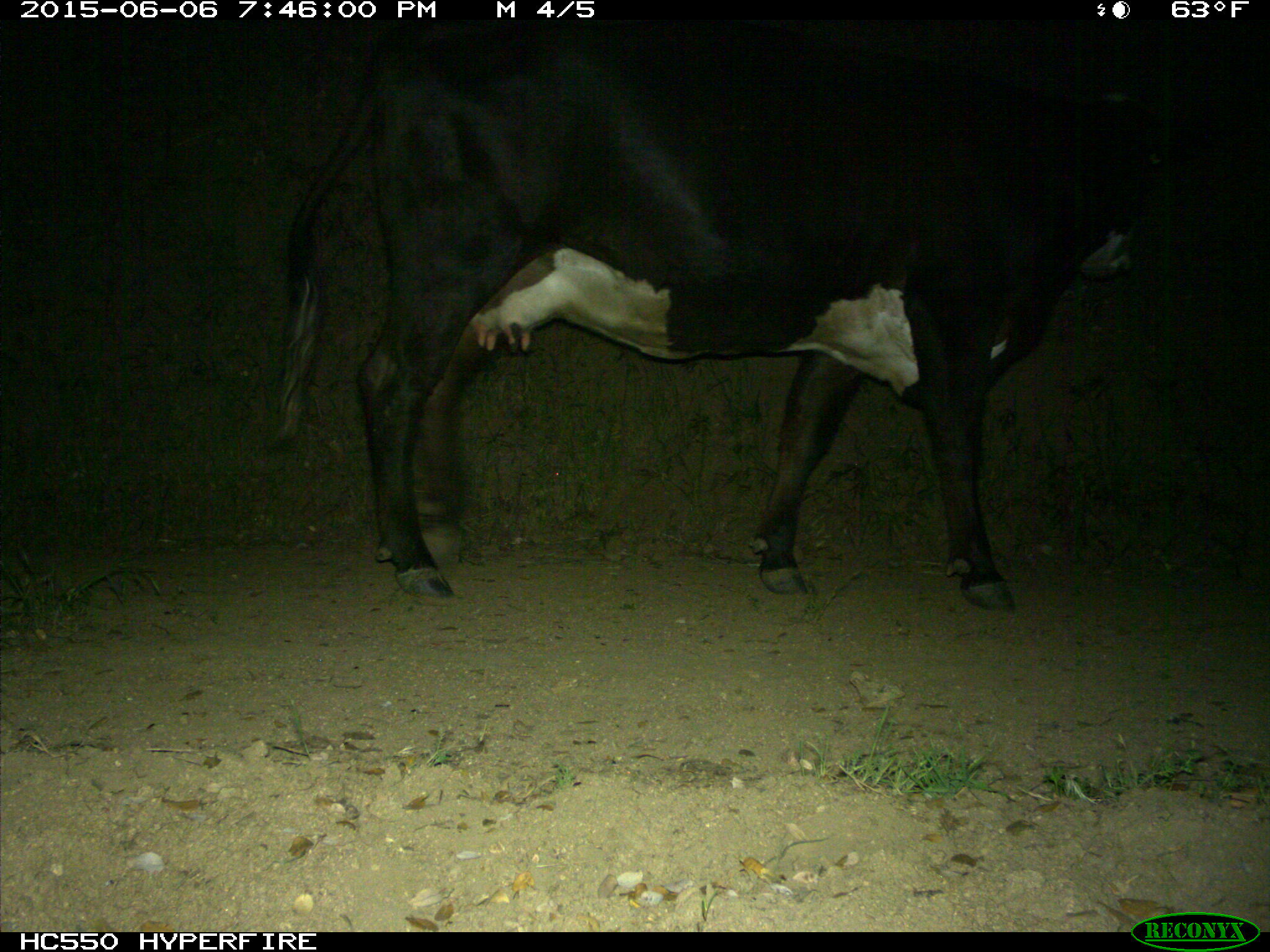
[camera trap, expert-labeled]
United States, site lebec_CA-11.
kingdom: Animalia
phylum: Chordata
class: Mammalia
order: Artiodactyla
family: Bovidae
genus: Bos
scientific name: Bos taurus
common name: domestic cow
Bos taurus (domestic cow).